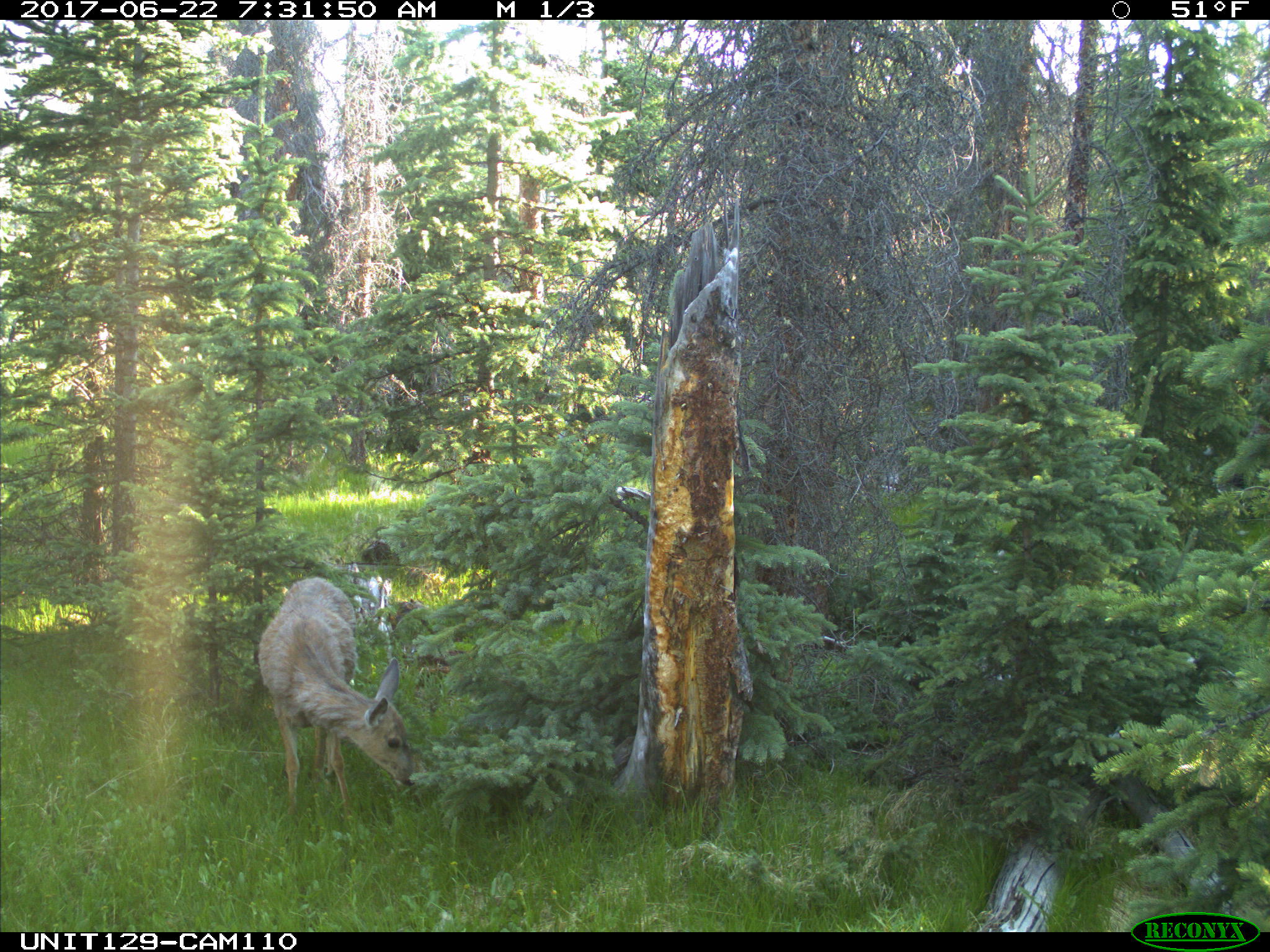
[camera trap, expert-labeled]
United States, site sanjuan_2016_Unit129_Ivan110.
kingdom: Animalia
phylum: Chordata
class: Mammalia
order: Artiodactyla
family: Cervidae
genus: Odocoileus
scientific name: Odocoileus hemionus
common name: mule deer